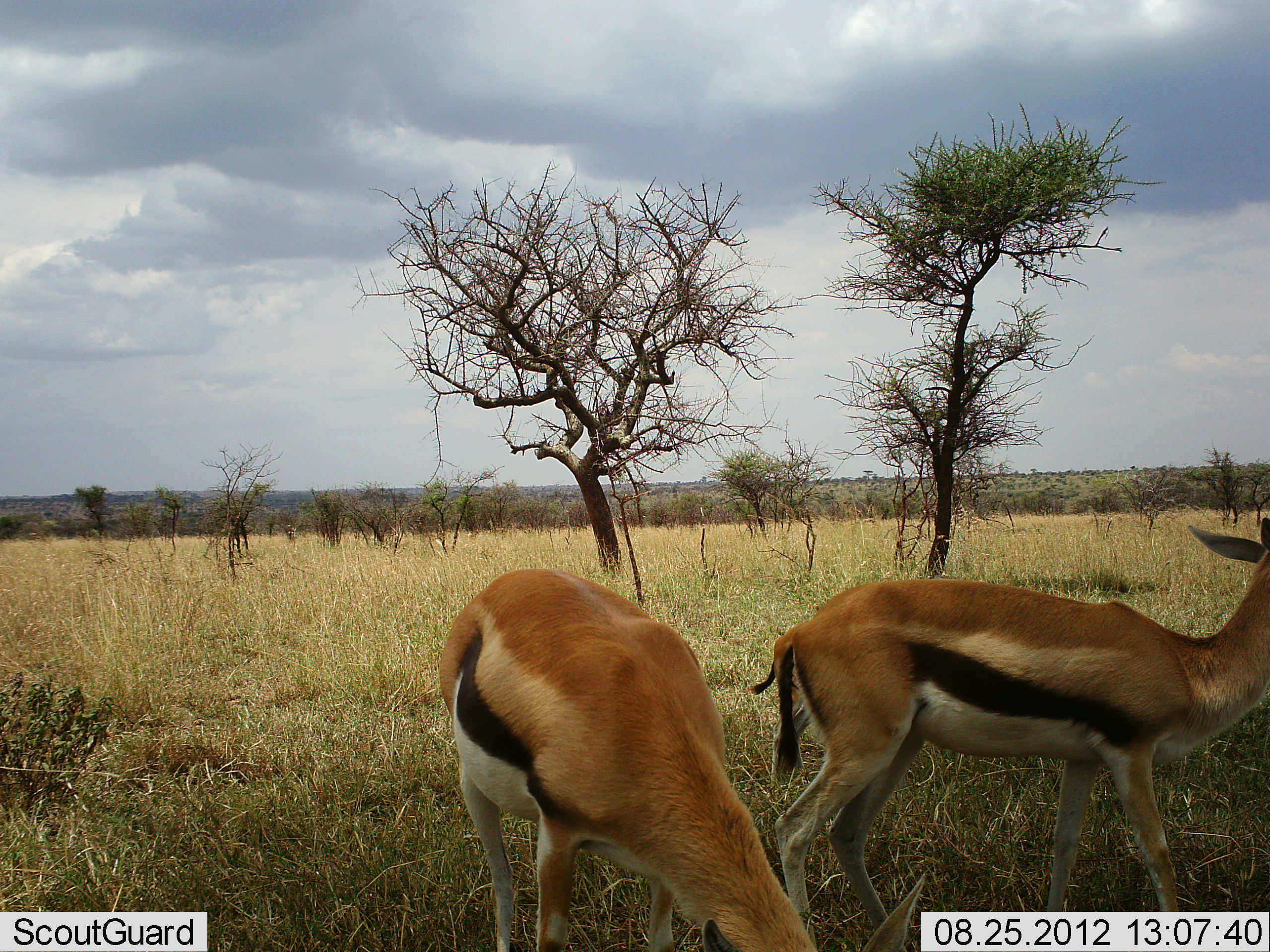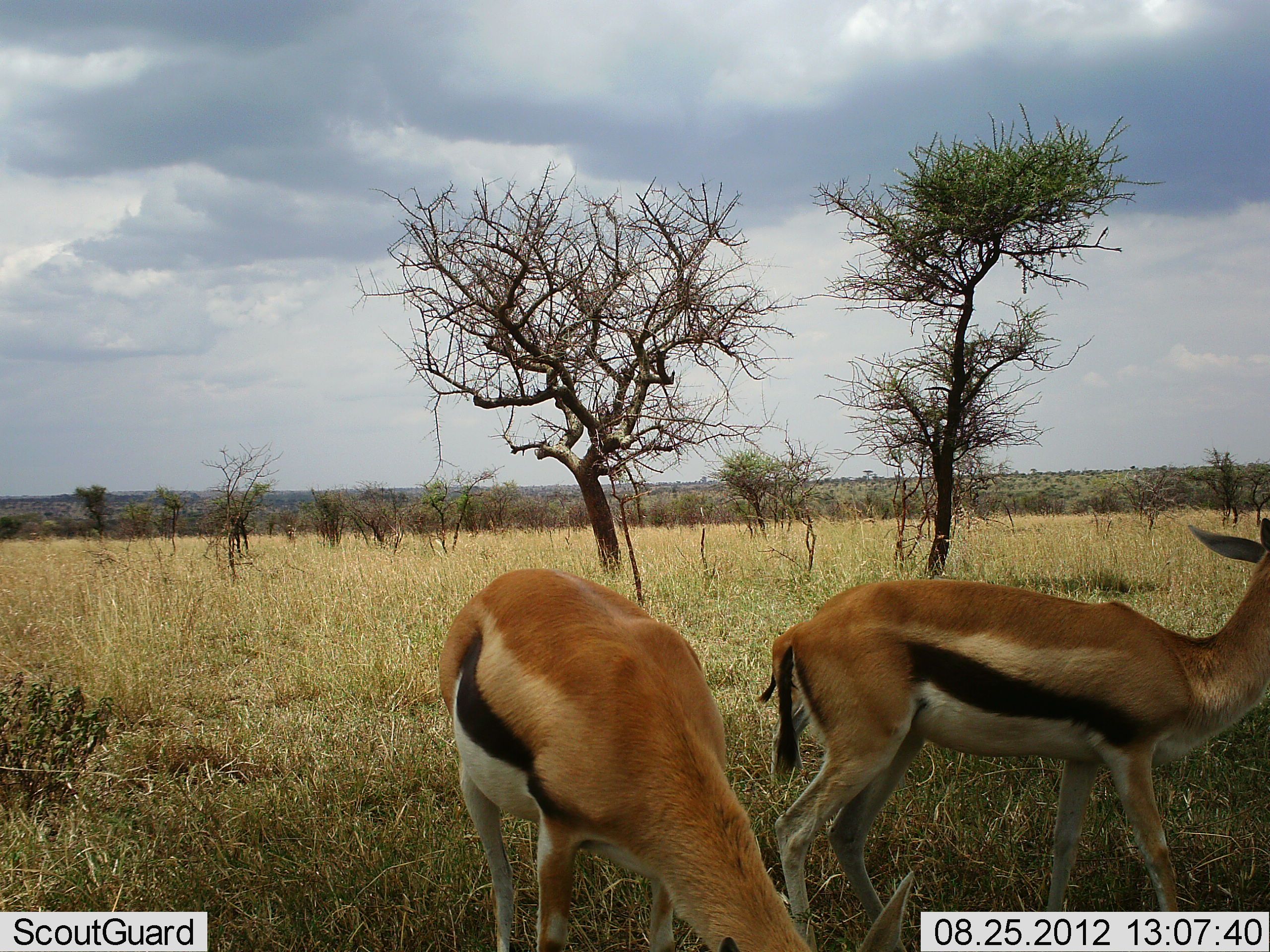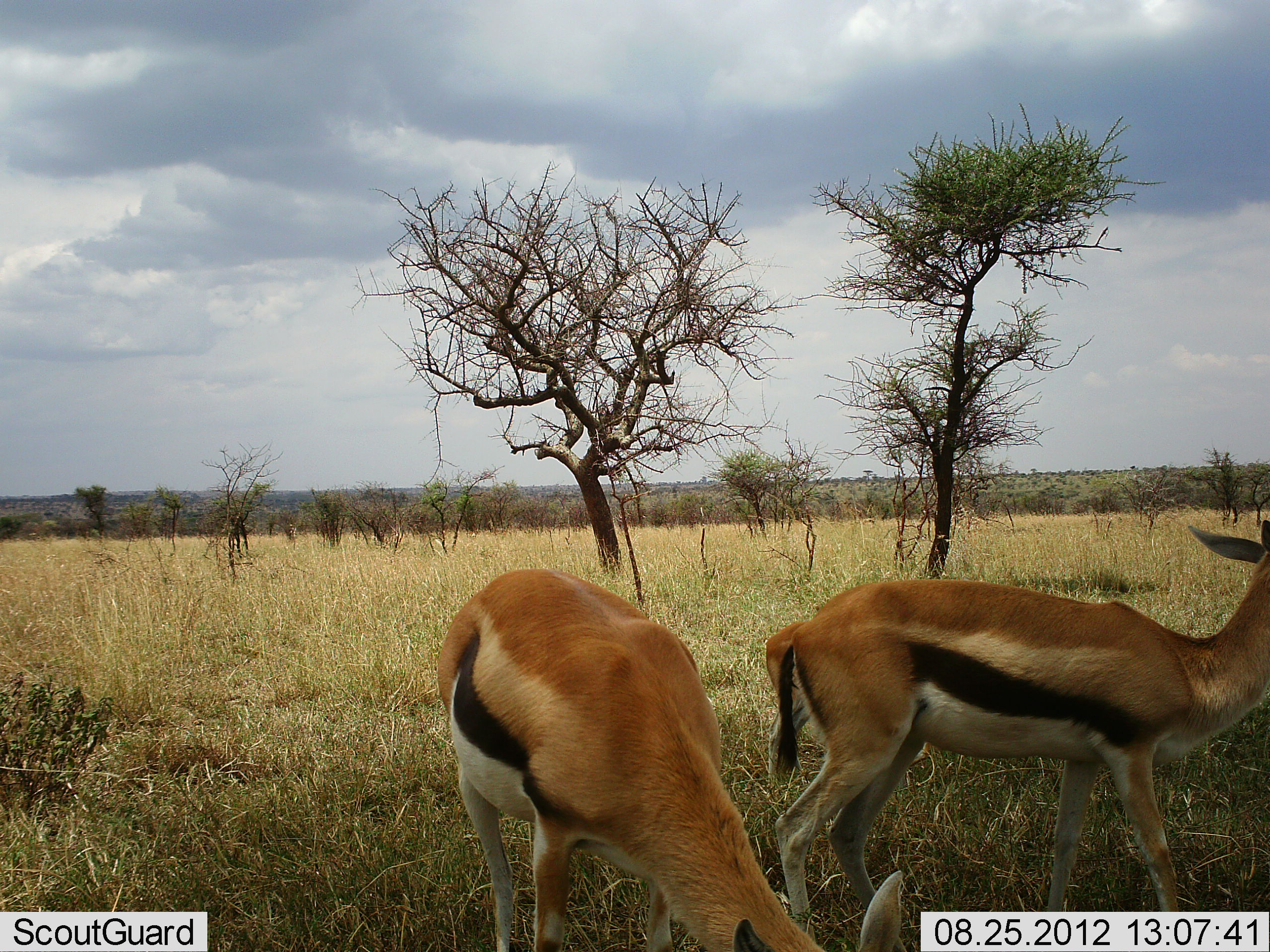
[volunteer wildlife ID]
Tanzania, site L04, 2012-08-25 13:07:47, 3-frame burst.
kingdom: Animalia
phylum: Chordata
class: Mammalia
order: Artiodactyla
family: Bovidae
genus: Eudorcas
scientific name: Eudorcas thomsonii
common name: thomson's gazelle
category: gazellethomsons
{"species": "gazellethomsons (thomson's gazelle) (Eudorcas thomsonii)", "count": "2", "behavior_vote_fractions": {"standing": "90%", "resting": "0%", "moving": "10%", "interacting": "0%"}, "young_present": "10%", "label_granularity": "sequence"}